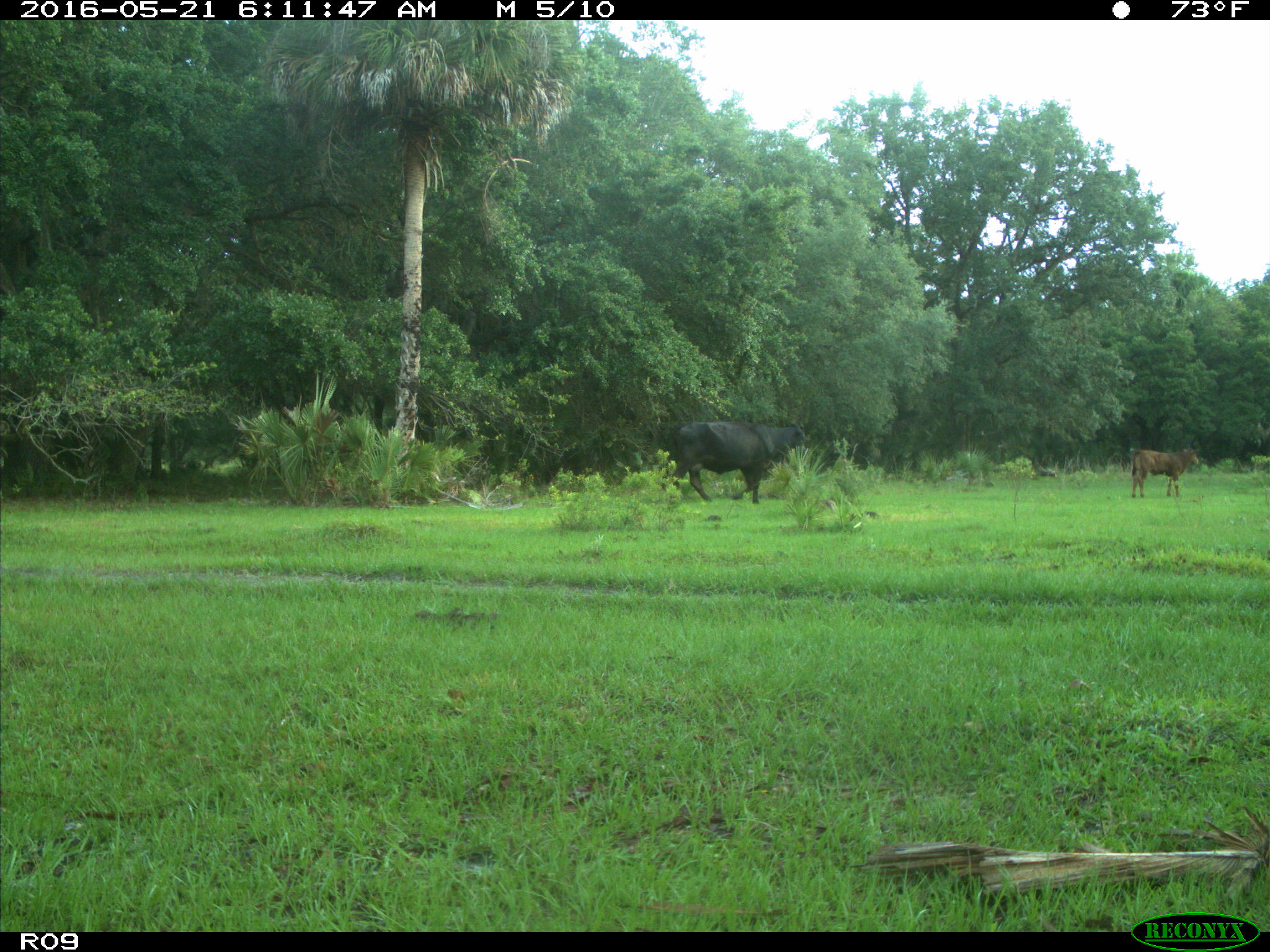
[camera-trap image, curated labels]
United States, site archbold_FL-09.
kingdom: Animalia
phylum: Chordata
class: Mammalia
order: Artiodactyla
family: Bovidae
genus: Bos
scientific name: Bos taurus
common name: domestic cow